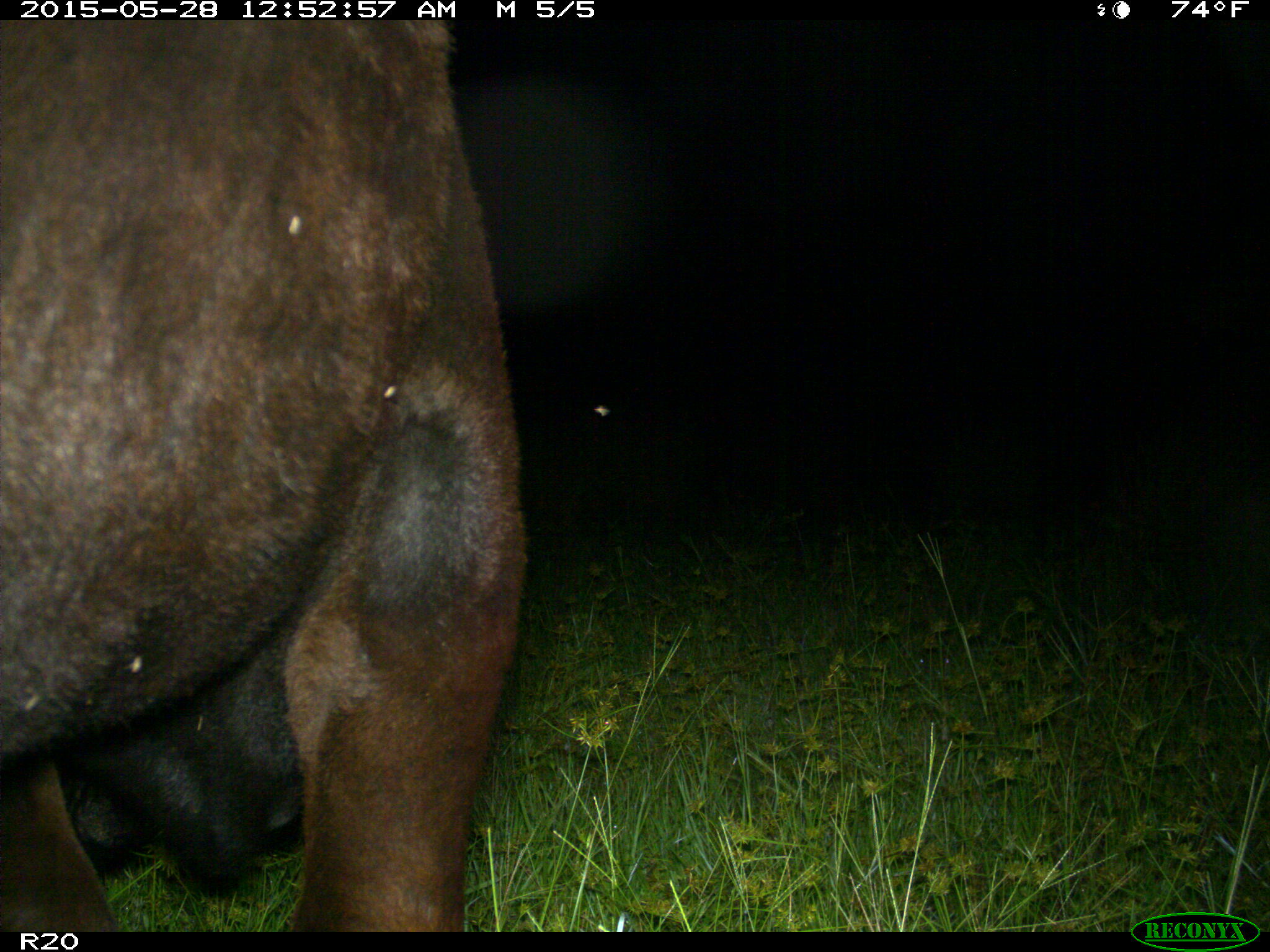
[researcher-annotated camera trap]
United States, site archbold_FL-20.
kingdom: Animalia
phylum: Chordata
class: Mammalia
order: Artiodactyla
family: Bovidae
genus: Bos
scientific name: Bos taurus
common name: domestic cow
Bos taurus (domestic cow).